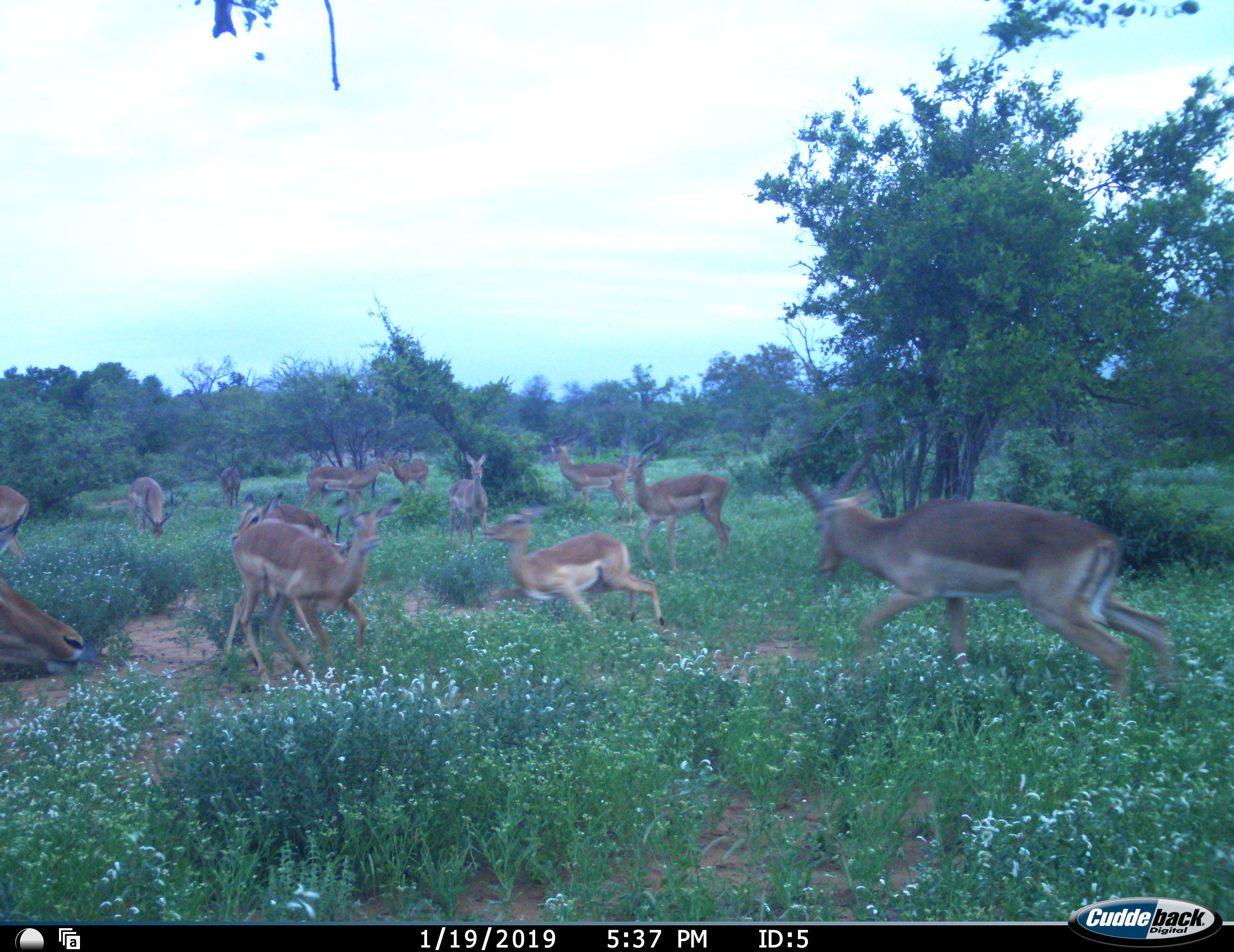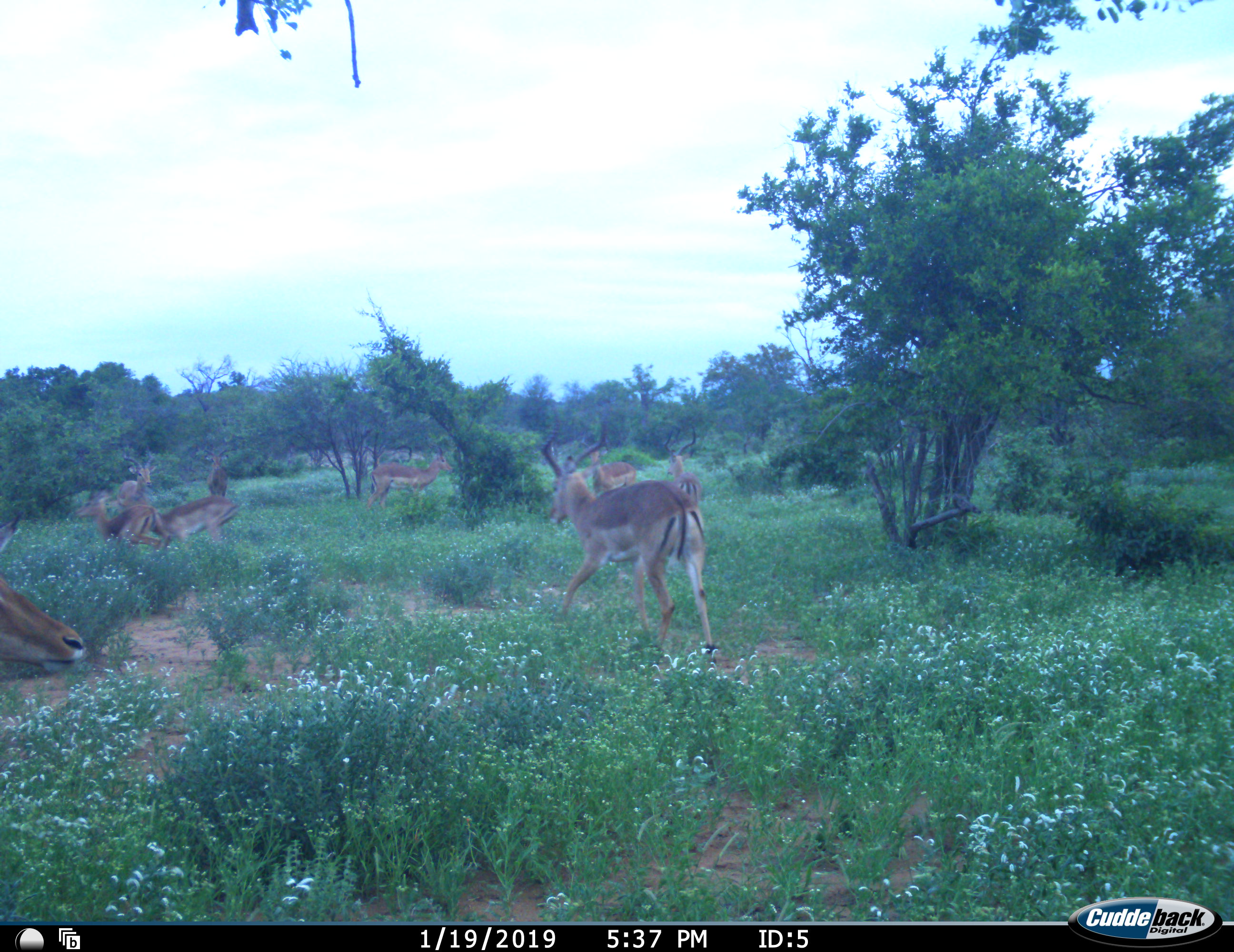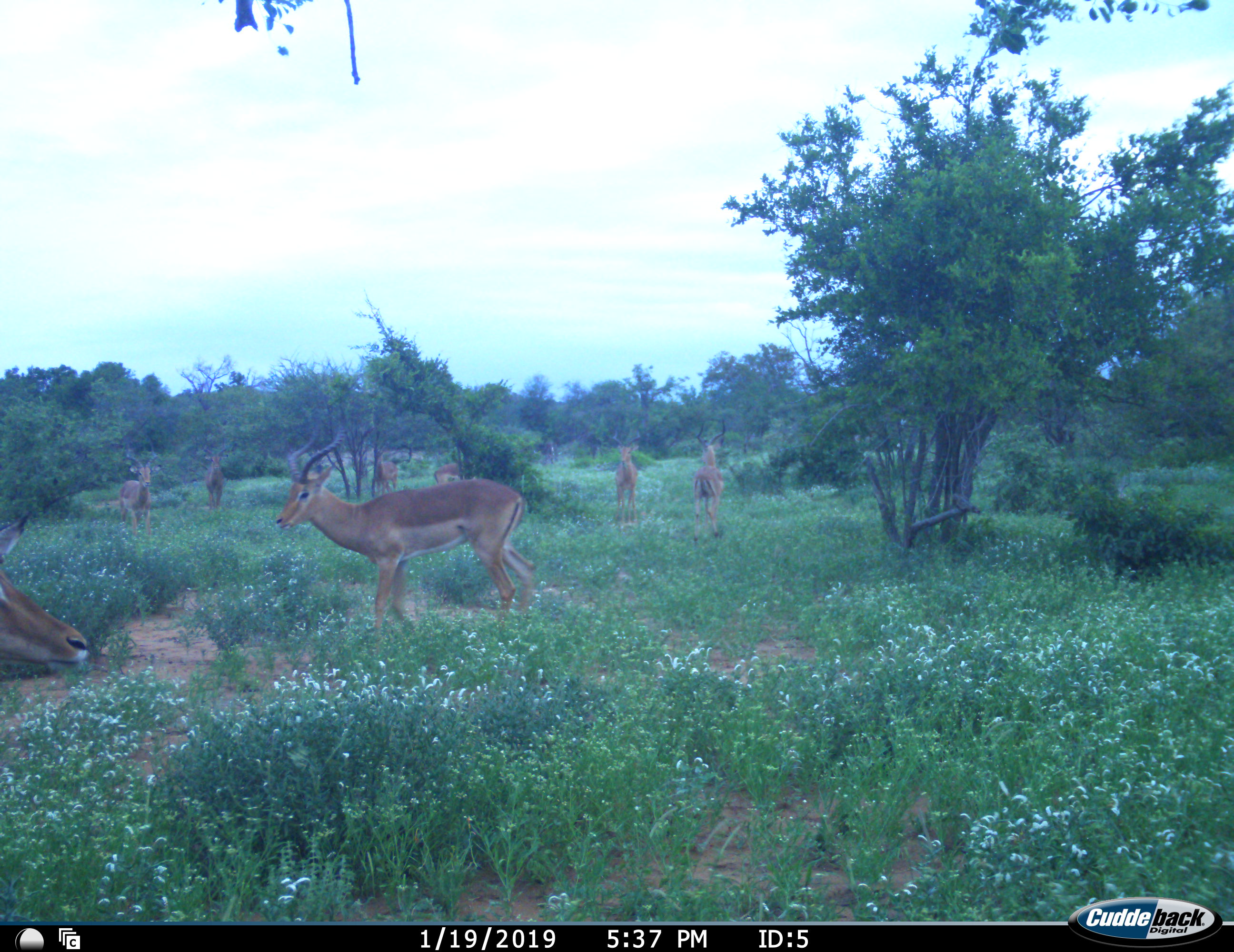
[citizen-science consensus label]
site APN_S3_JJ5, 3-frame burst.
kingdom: Animalia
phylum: Chordata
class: Mammalia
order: Artiodactyla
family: Bovidae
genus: Aepyceros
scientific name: Aepyceros melampus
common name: impala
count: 11-50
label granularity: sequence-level